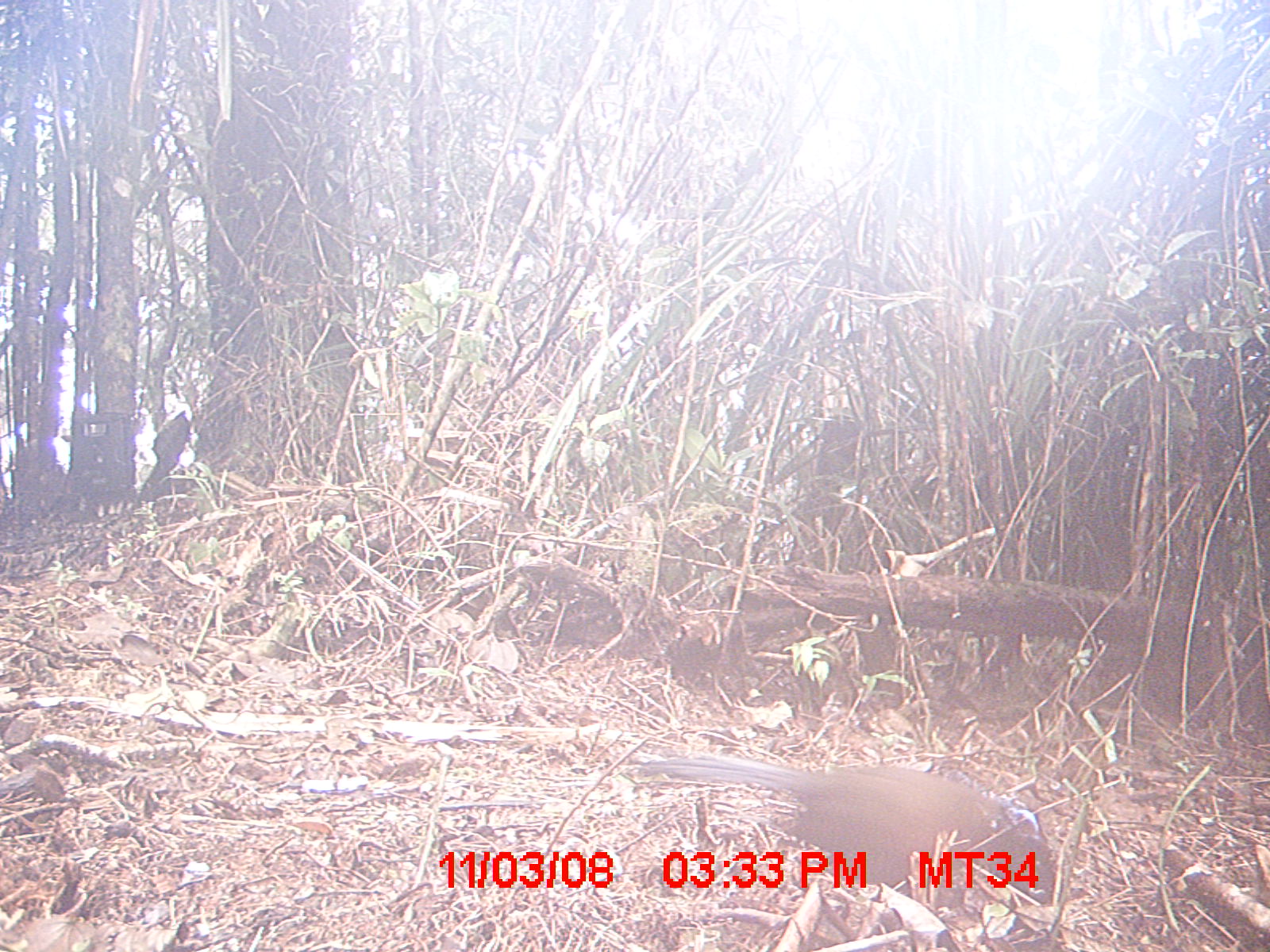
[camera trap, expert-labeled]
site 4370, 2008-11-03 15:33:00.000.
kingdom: Animalia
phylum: Chordata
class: Aves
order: Cuculiformes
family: Cuculidae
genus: Coua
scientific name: Coua serriana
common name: red-breasted coua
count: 1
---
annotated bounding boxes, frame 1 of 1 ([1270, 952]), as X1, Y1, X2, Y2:
coua serriana: 631, 751, 1049, 909